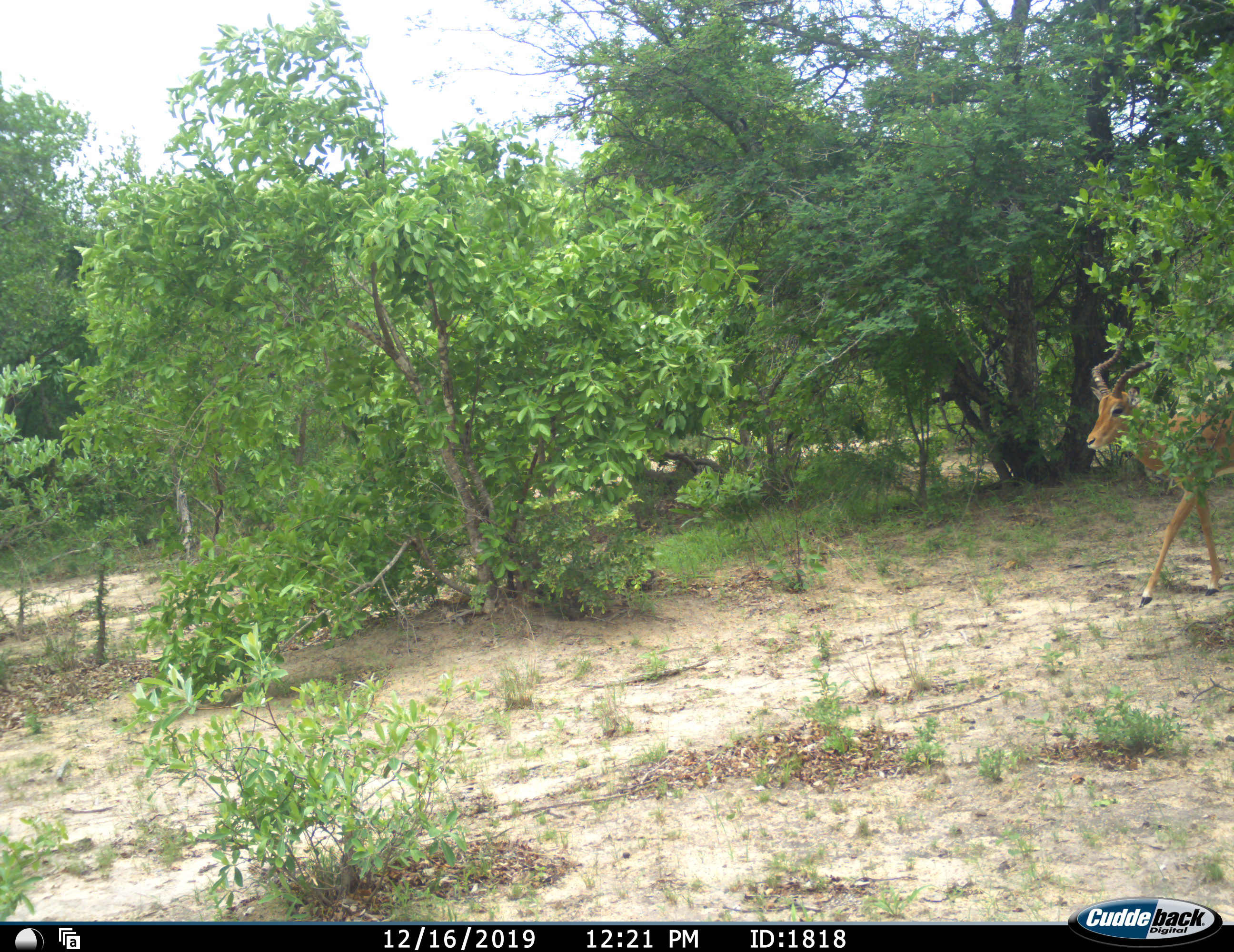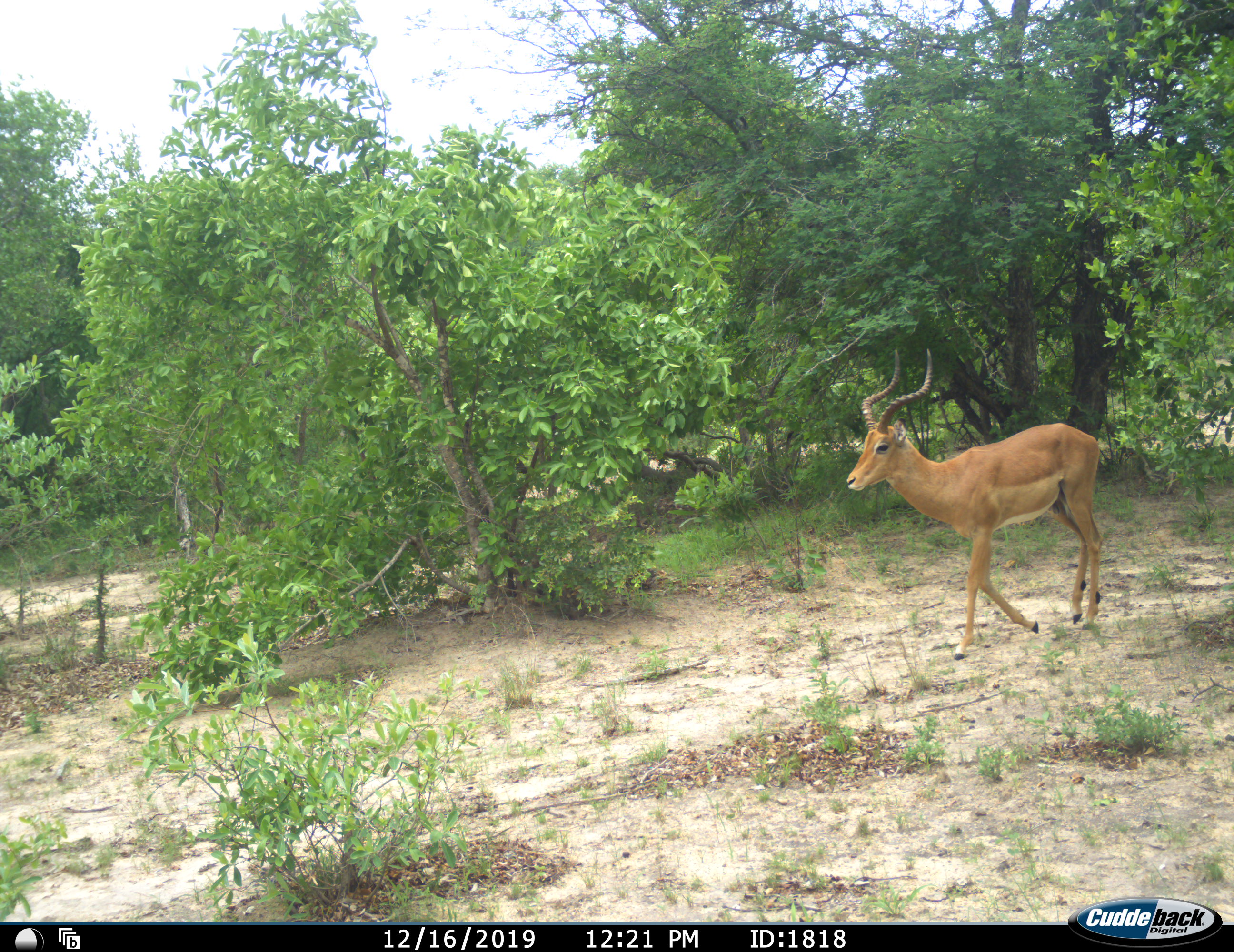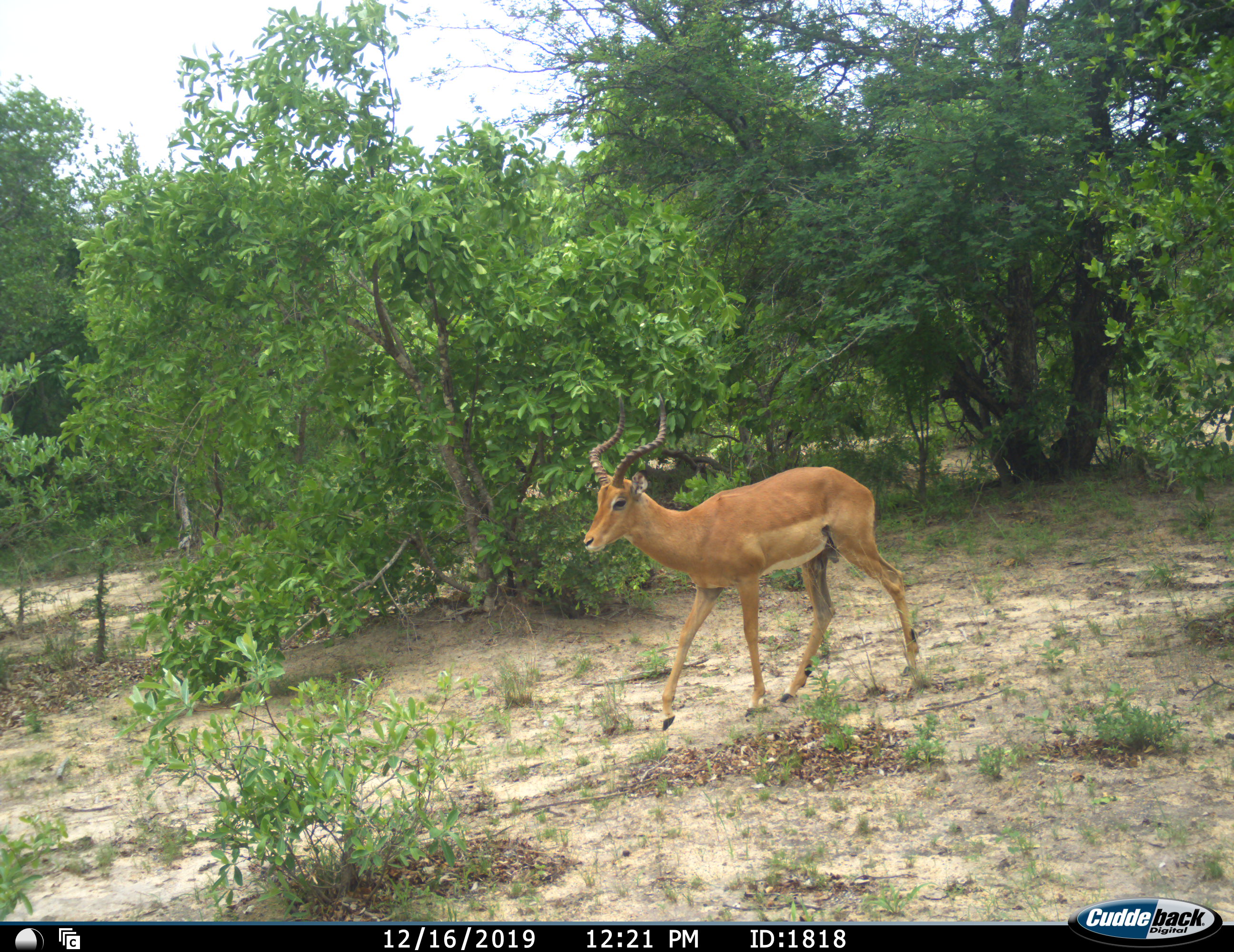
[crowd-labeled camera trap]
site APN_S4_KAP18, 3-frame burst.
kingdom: Animalia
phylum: Chordata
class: Mammalia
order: Artiodactyla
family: Bovidae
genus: Aepyceros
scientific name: Aepyceros melampus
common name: impala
Impala (Aepyceros melampus), count 1. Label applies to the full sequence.